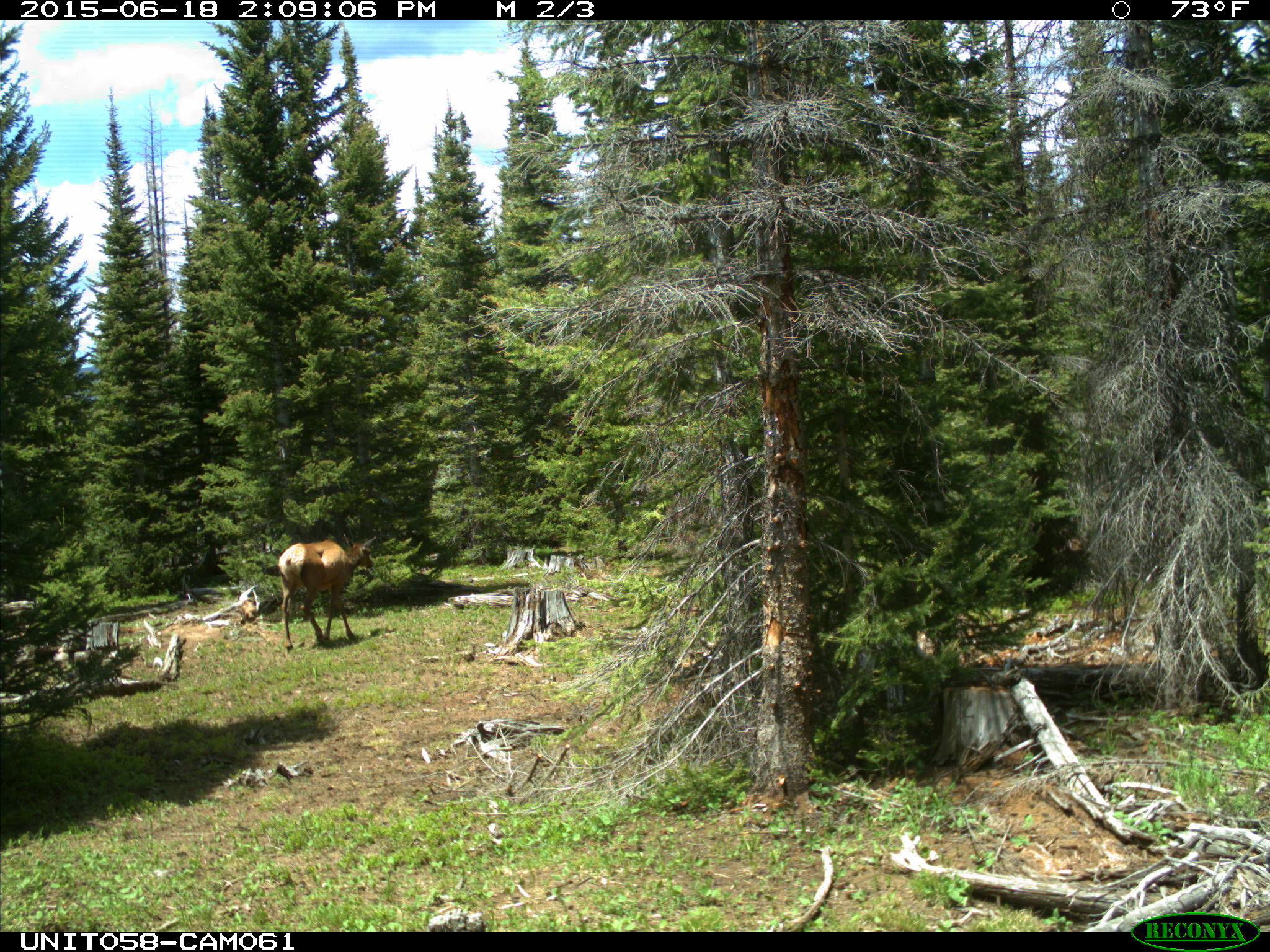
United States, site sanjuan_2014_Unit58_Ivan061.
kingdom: Animalia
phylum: Chordata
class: Mammalia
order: Artiodactyla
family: Cervidae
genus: Cervus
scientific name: Cervus elaphus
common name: red deer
Cervus elaphus (red deer).